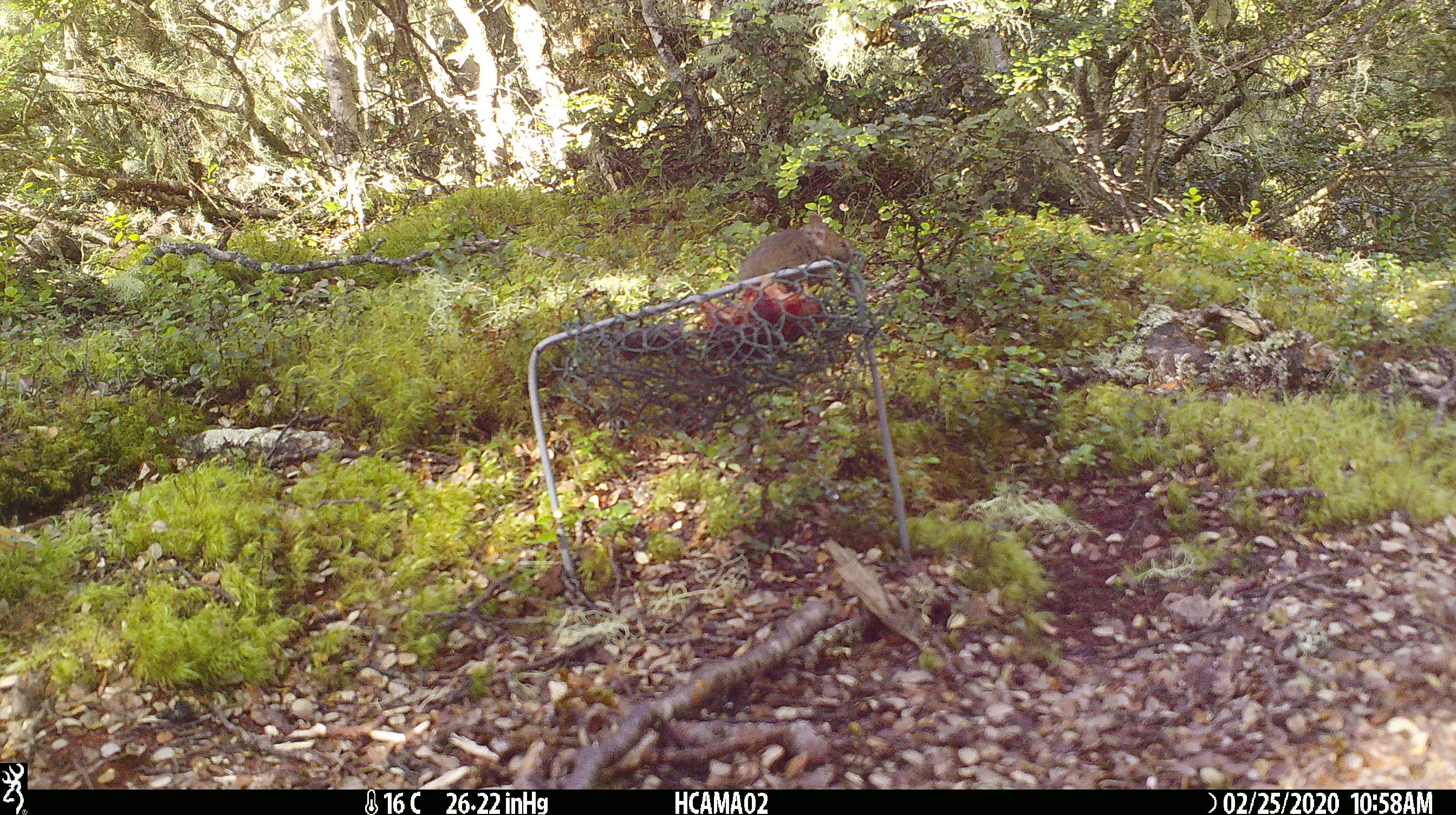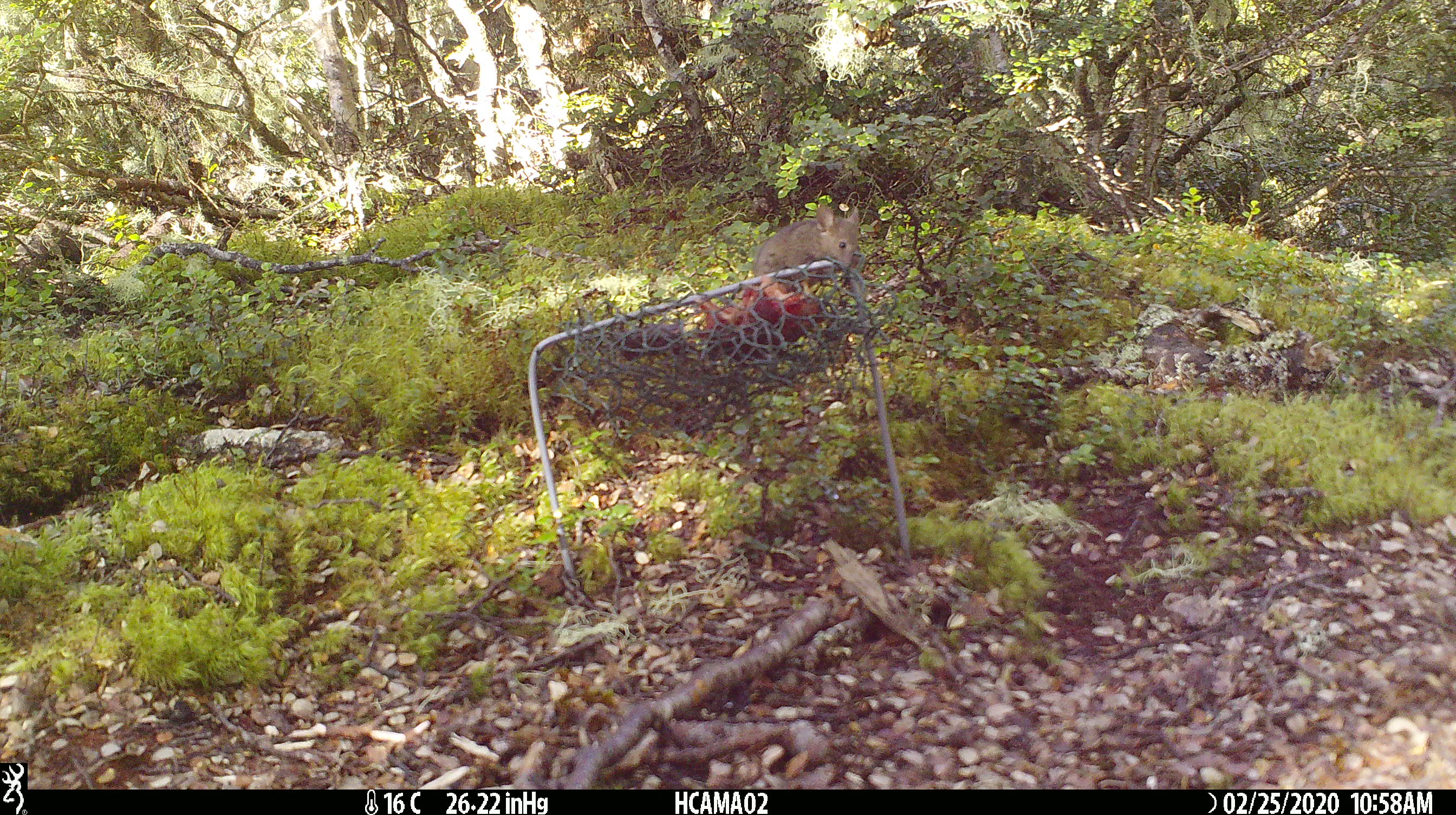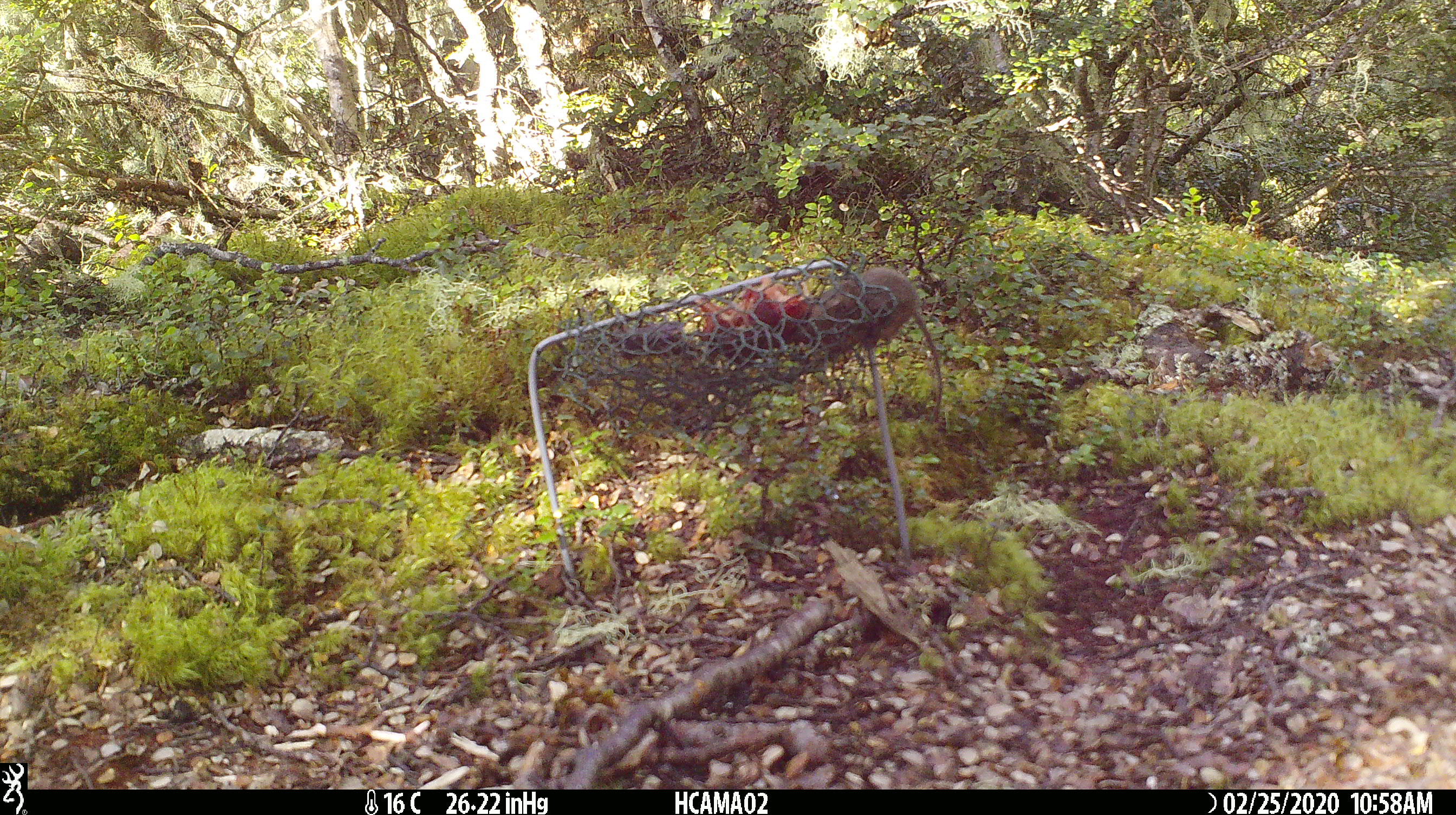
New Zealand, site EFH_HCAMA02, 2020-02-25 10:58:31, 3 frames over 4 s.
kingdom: Animalia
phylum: Chordata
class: Mammalia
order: Rodentia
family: Muridae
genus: Mus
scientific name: Mus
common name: mouse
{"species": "mouse (Mus)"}